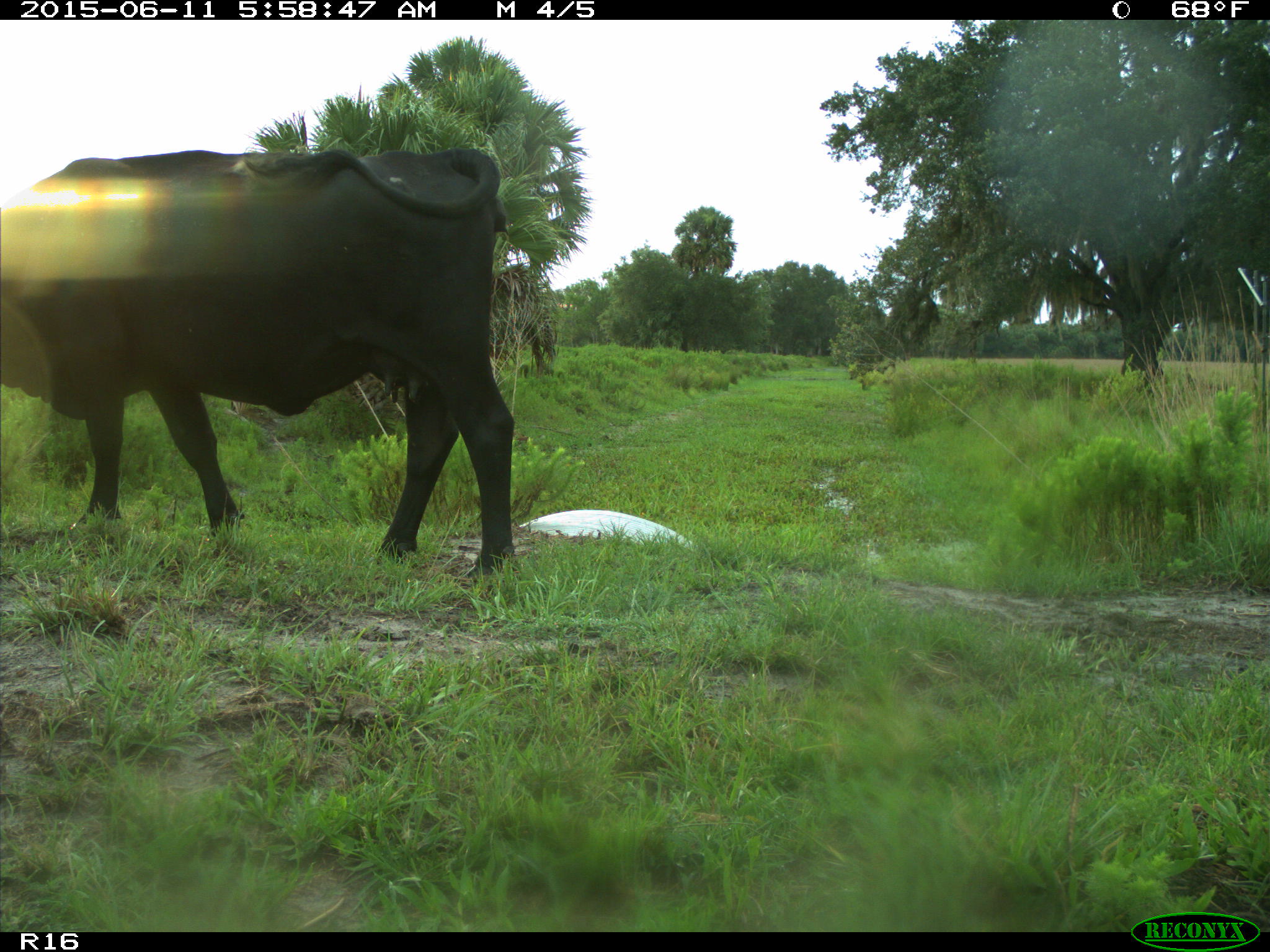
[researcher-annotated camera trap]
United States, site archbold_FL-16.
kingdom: Animalia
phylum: Chordata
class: Mammalia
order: Artiodactyla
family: Bovidae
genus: Bos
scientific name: Bos taurus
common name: domestic cow